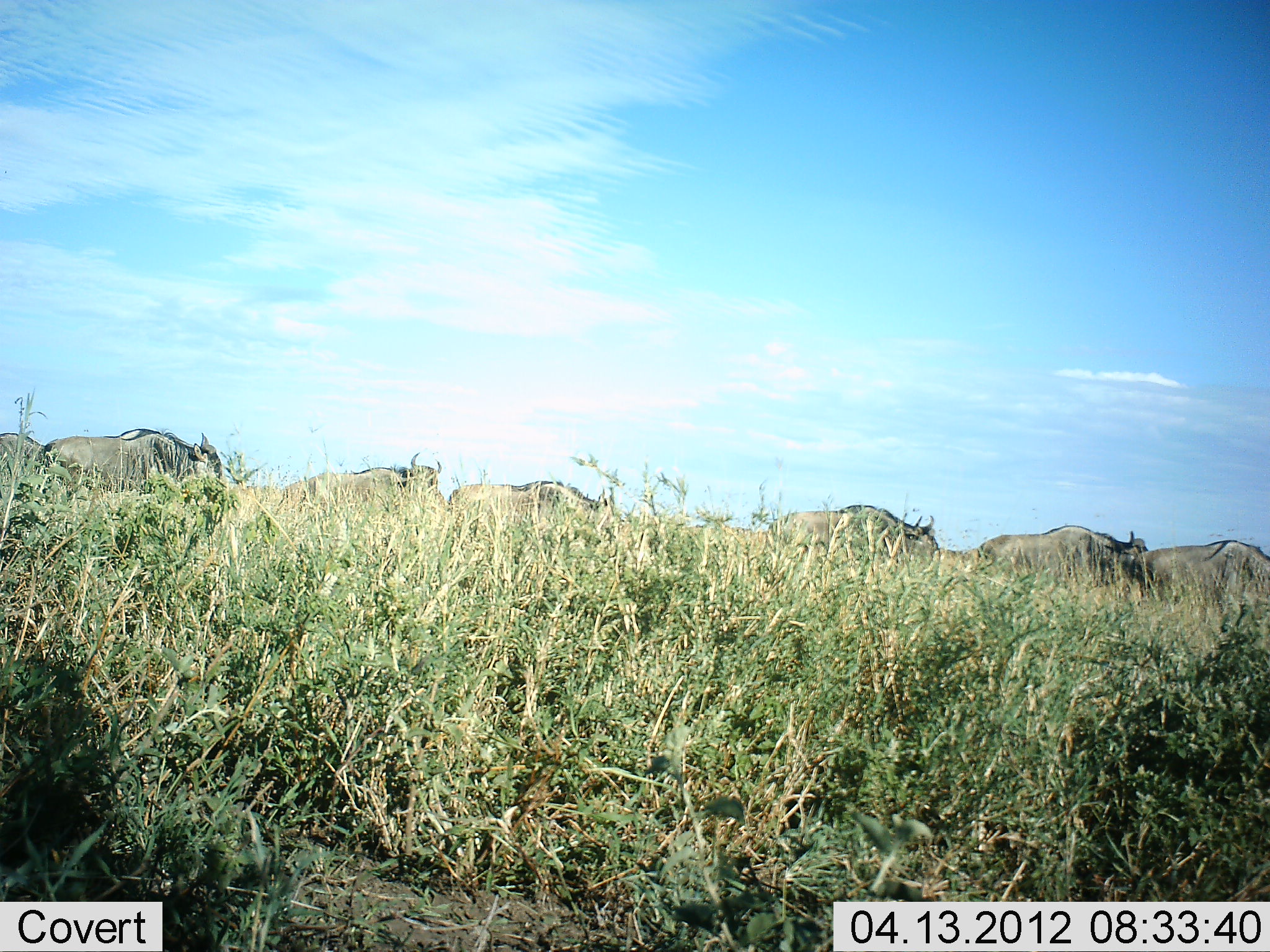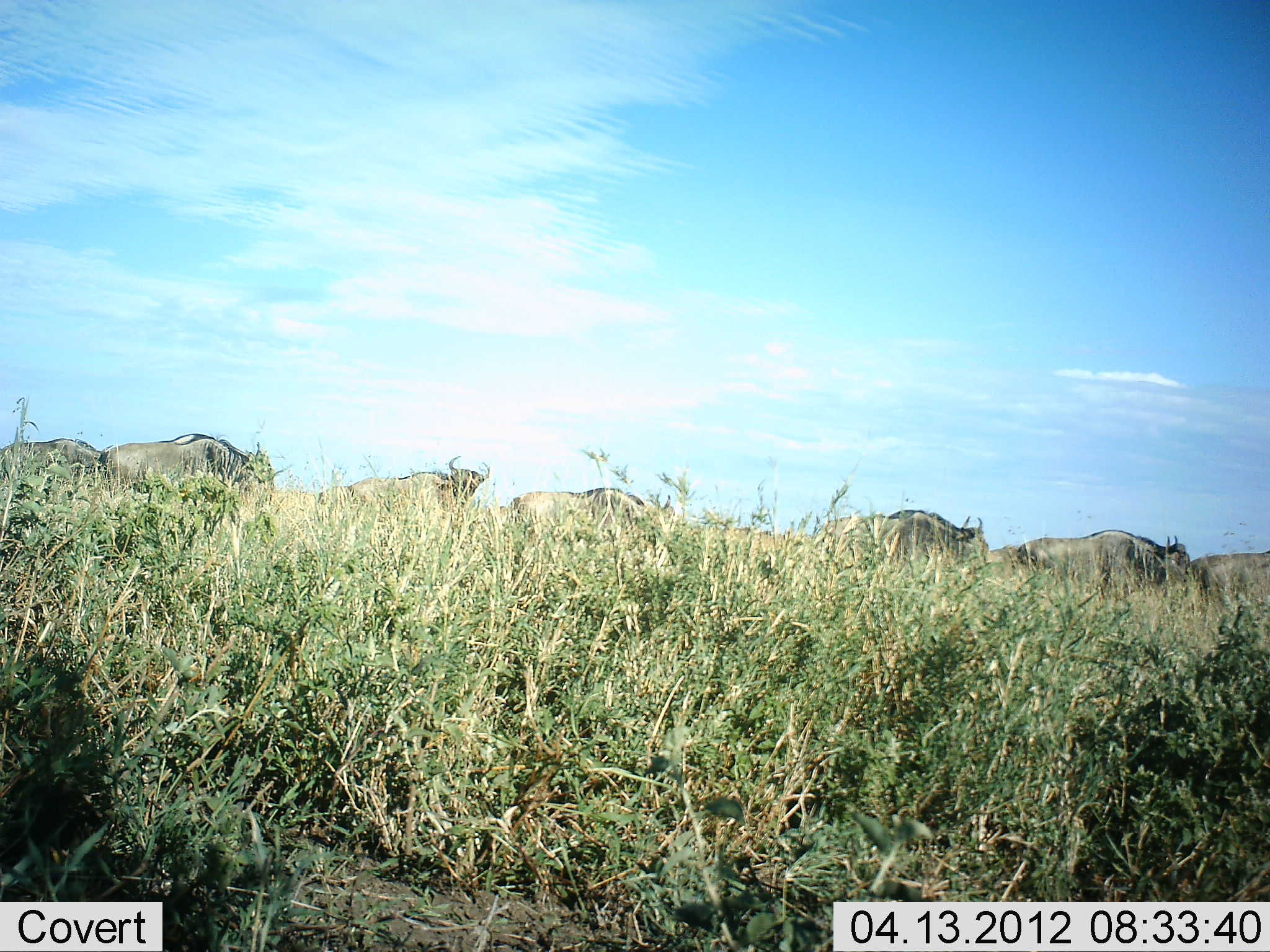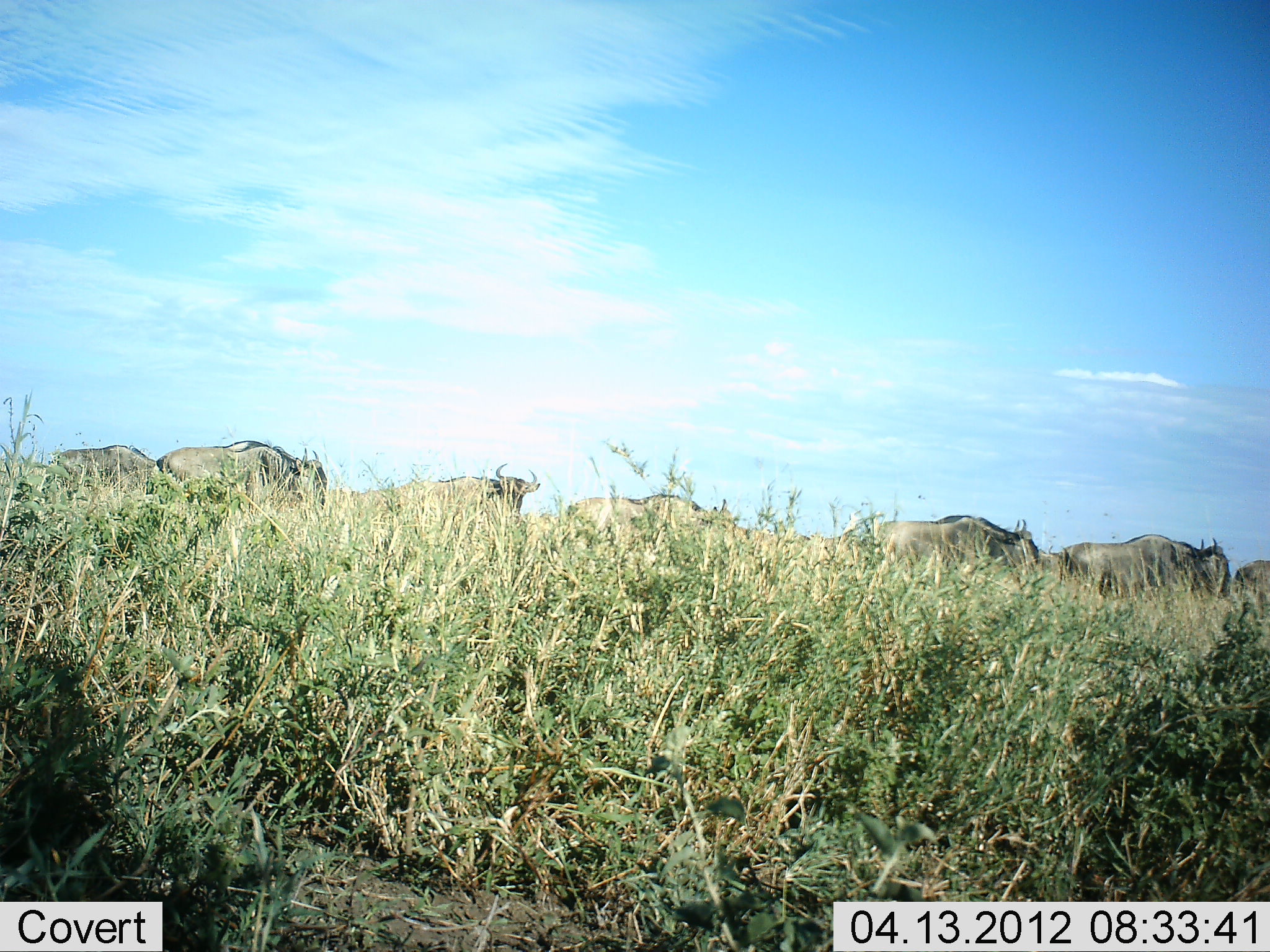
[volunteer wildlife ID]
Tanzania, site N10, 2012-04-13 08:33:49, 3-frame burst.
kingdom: Animalia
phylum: Chordata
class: Mammalia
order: Artiodactyla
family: Bovidae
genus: Connochaetes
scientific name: Connochaetes taurinus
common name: blue wildebeest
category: wildebeest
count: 8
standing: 5%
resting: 0%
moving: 100%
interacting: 0%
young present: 0%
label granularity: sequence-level